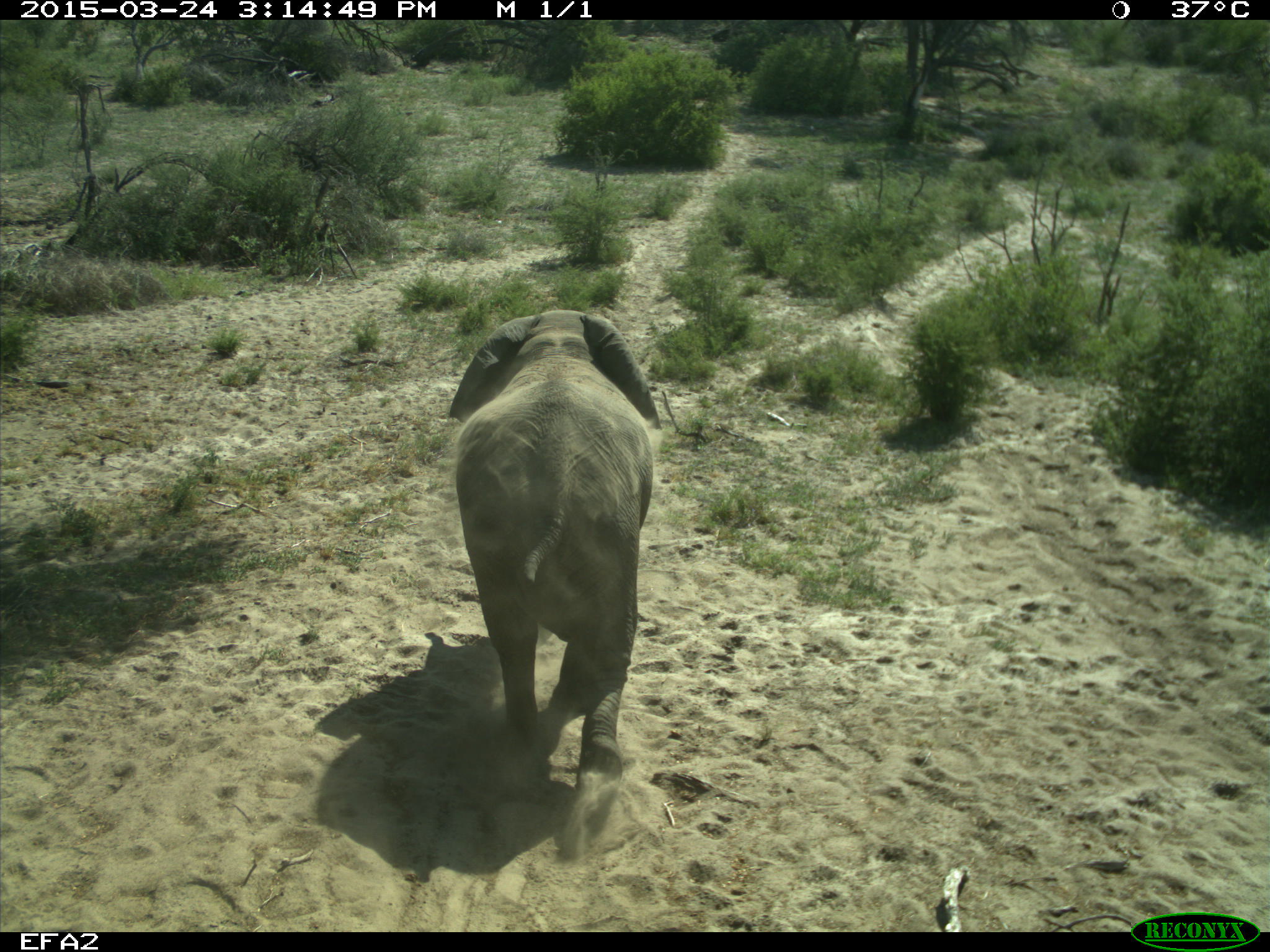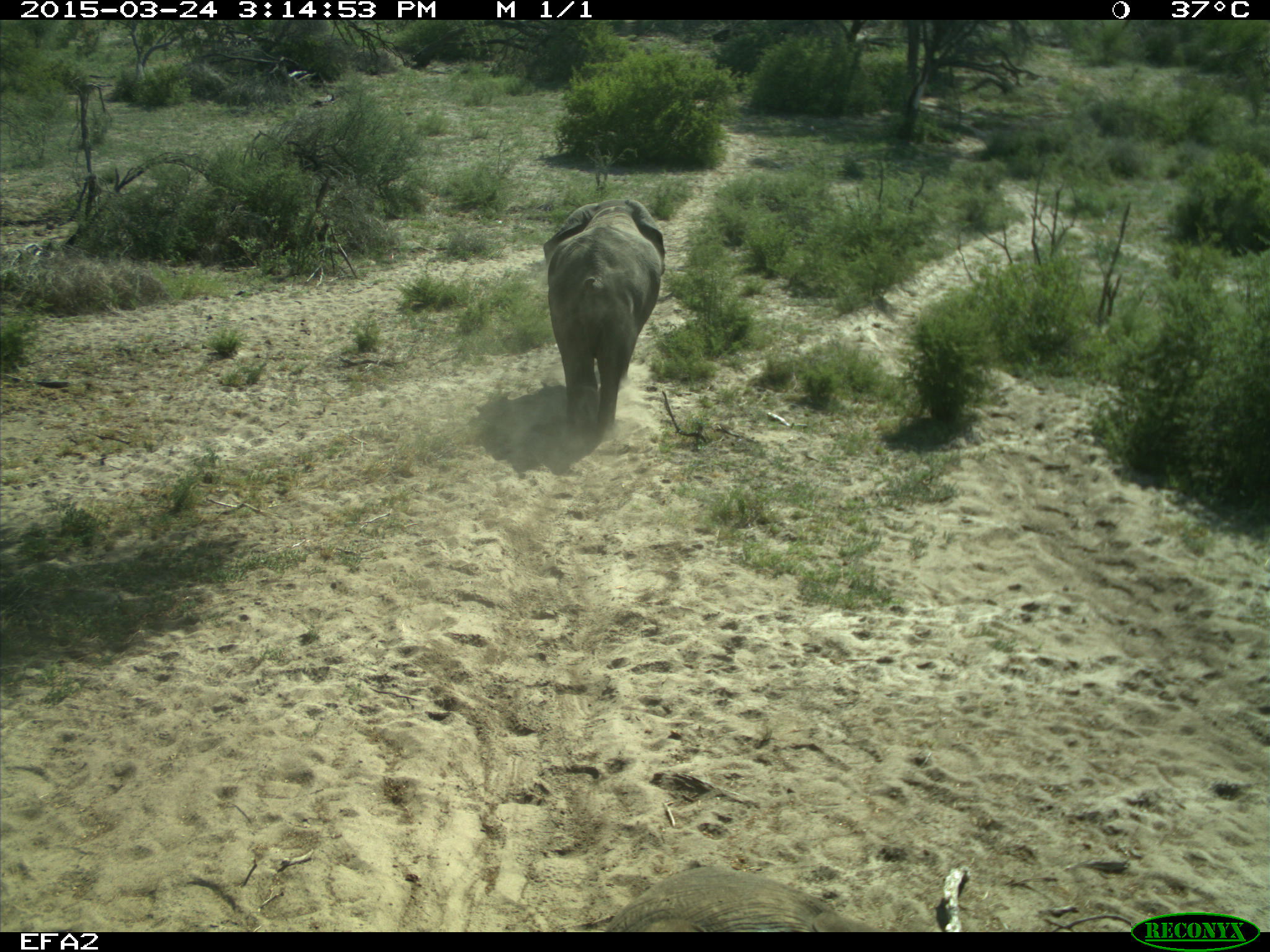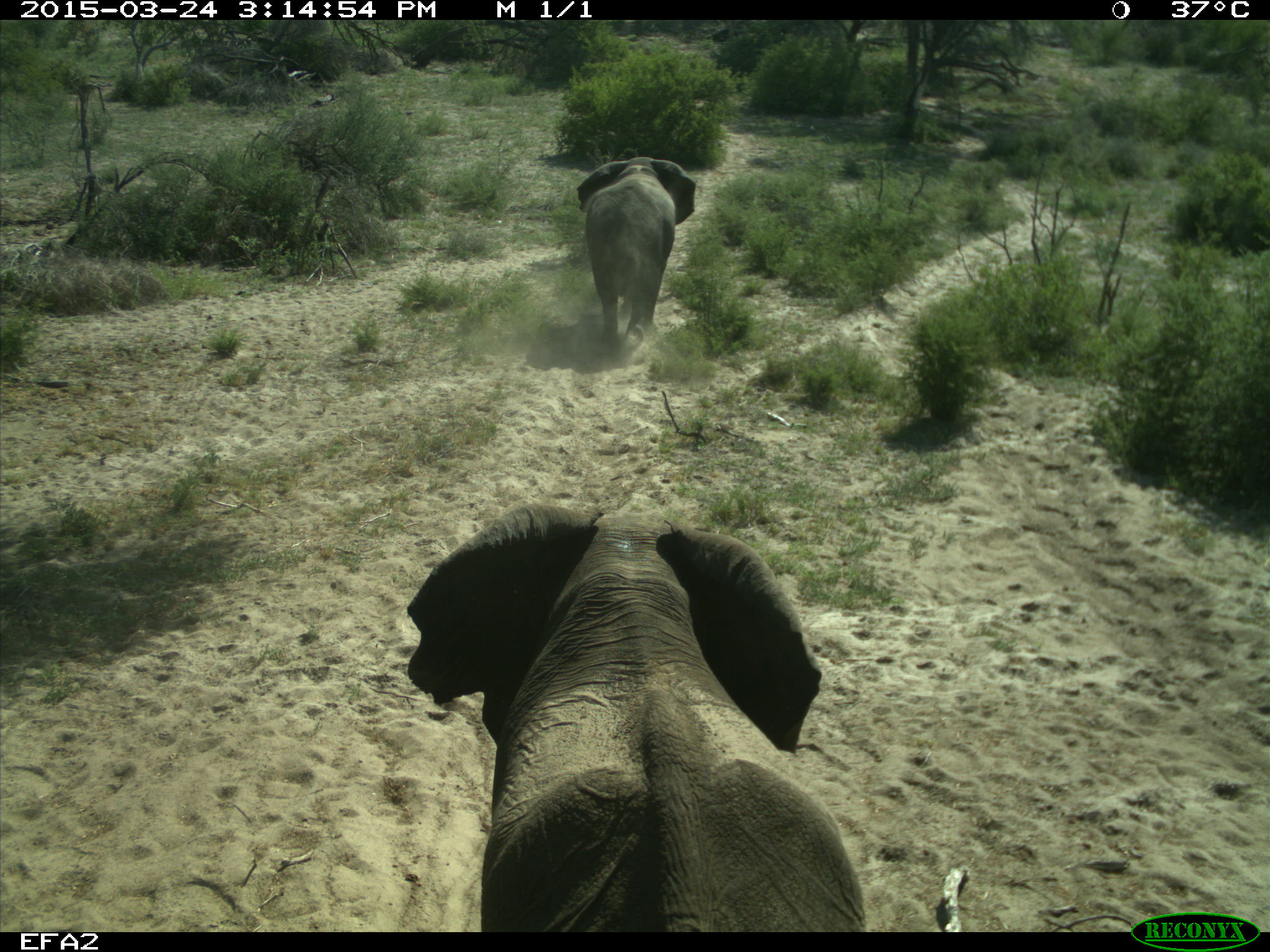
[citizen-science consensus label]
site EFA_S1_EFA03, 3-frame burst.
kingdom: Animalia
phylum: Chordata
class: Mammalia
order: Proboscidea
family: Elephantidae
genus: Loxodonta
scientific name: Loxodonta africana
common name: african bush elephant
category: elephant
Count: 2.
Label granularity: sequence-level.